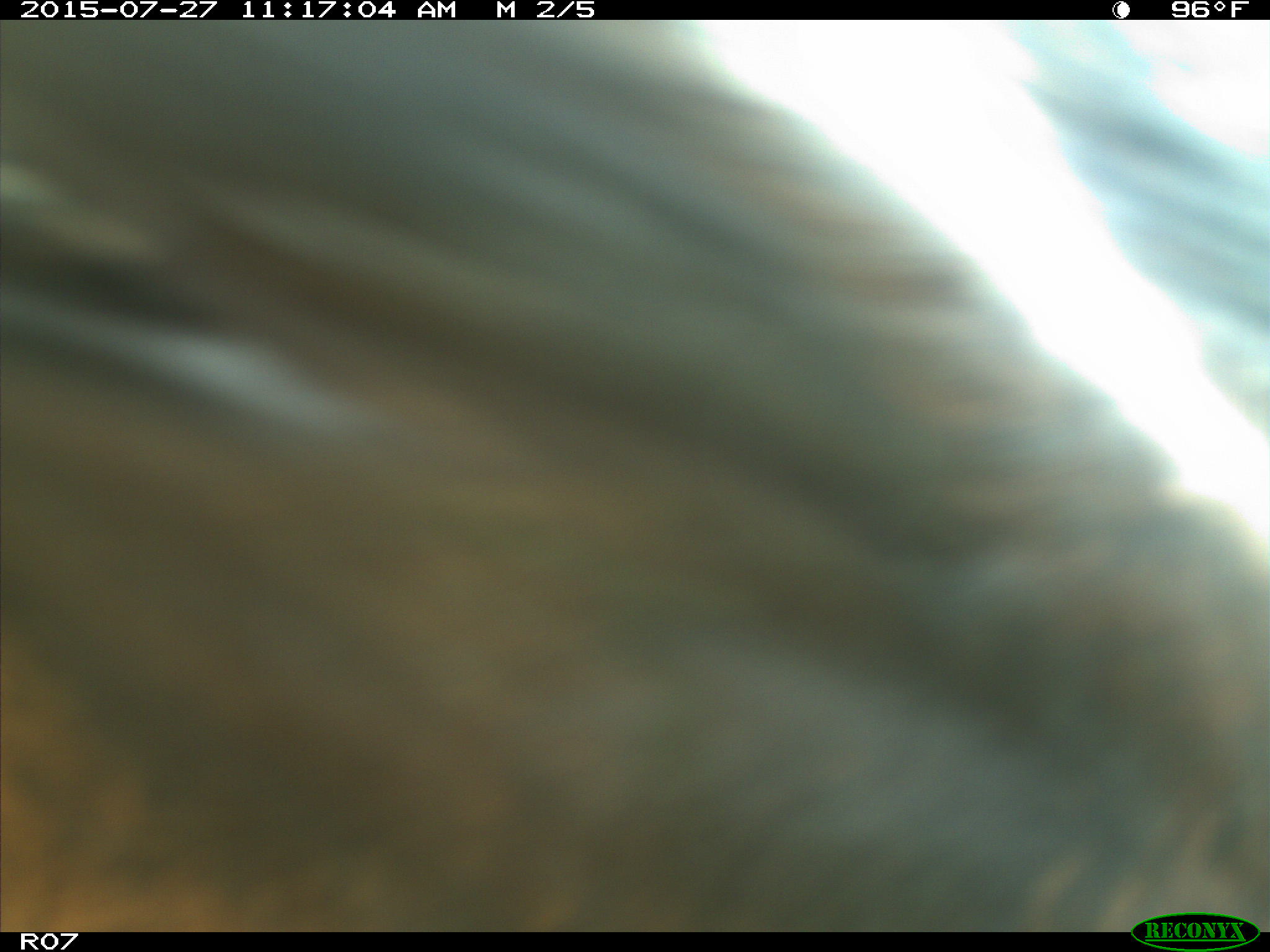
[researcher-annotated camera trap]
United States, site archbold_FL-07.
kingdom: Animalia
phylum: Chordata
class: Mammalia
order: Artiodactyla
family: Bovidae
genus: Bos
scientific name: Bos taurus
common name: domestic cow